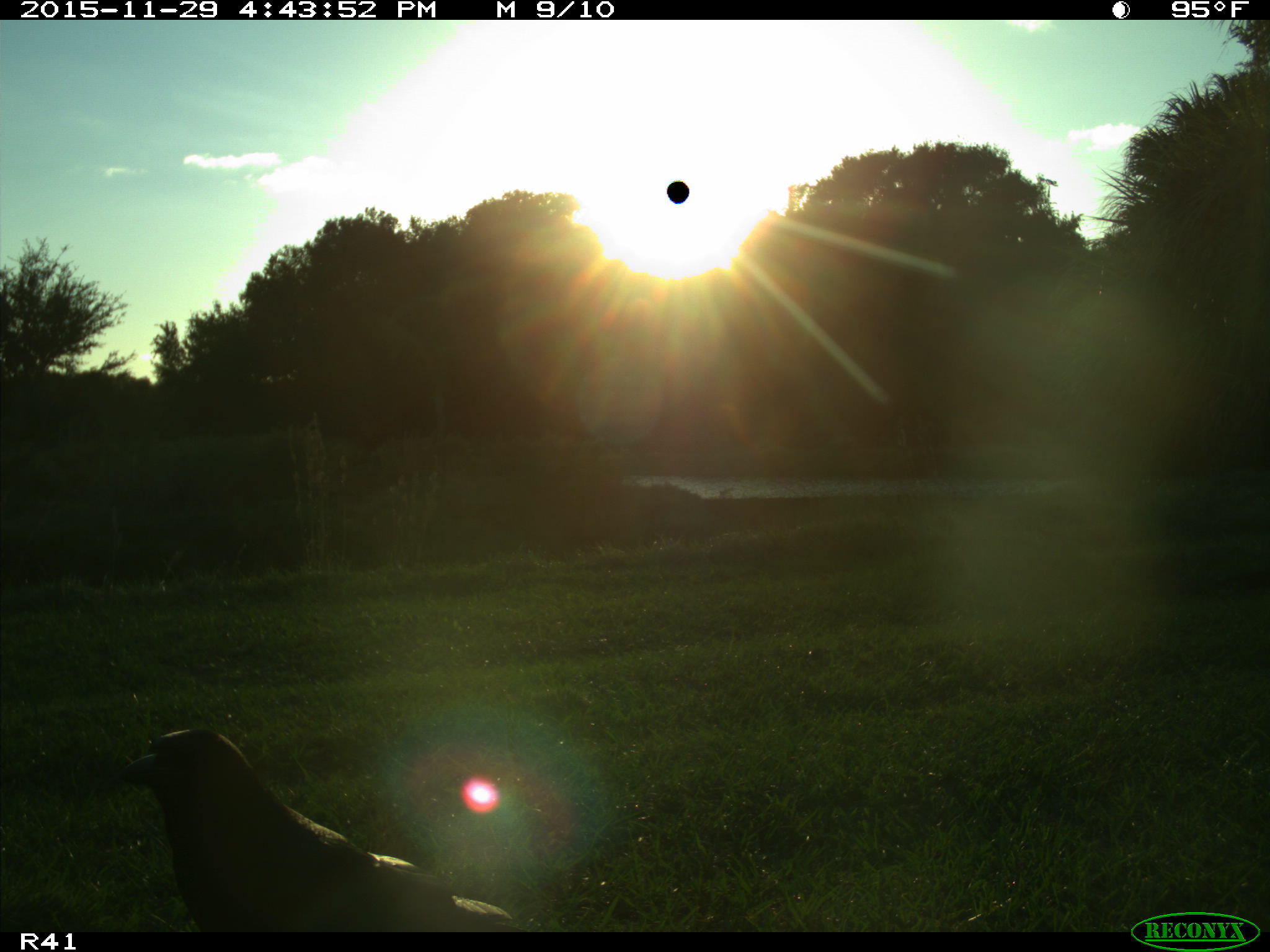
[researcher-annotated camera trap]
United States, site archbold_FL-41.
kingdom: Animalia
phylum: Chordata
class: Aves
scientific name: Aves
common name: birds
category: unidentified bird